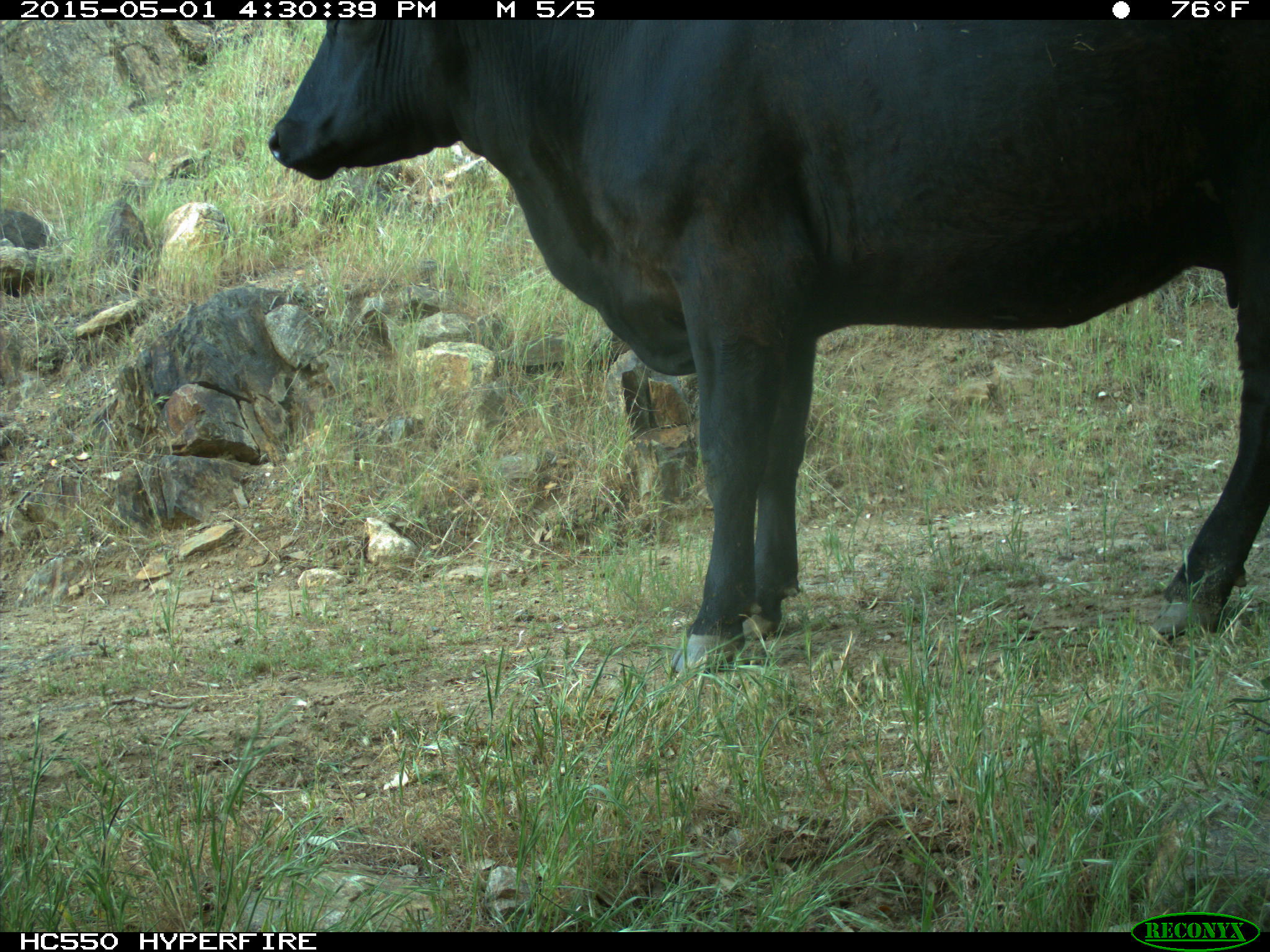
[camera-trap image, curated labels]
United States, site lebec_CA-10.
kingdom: Animalia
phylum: Chordata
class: Mammalia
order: Artiodactyla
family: Bovidae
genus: Bos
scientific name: Bos taurus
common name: domestic cow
Bos taurus (domestic cow).